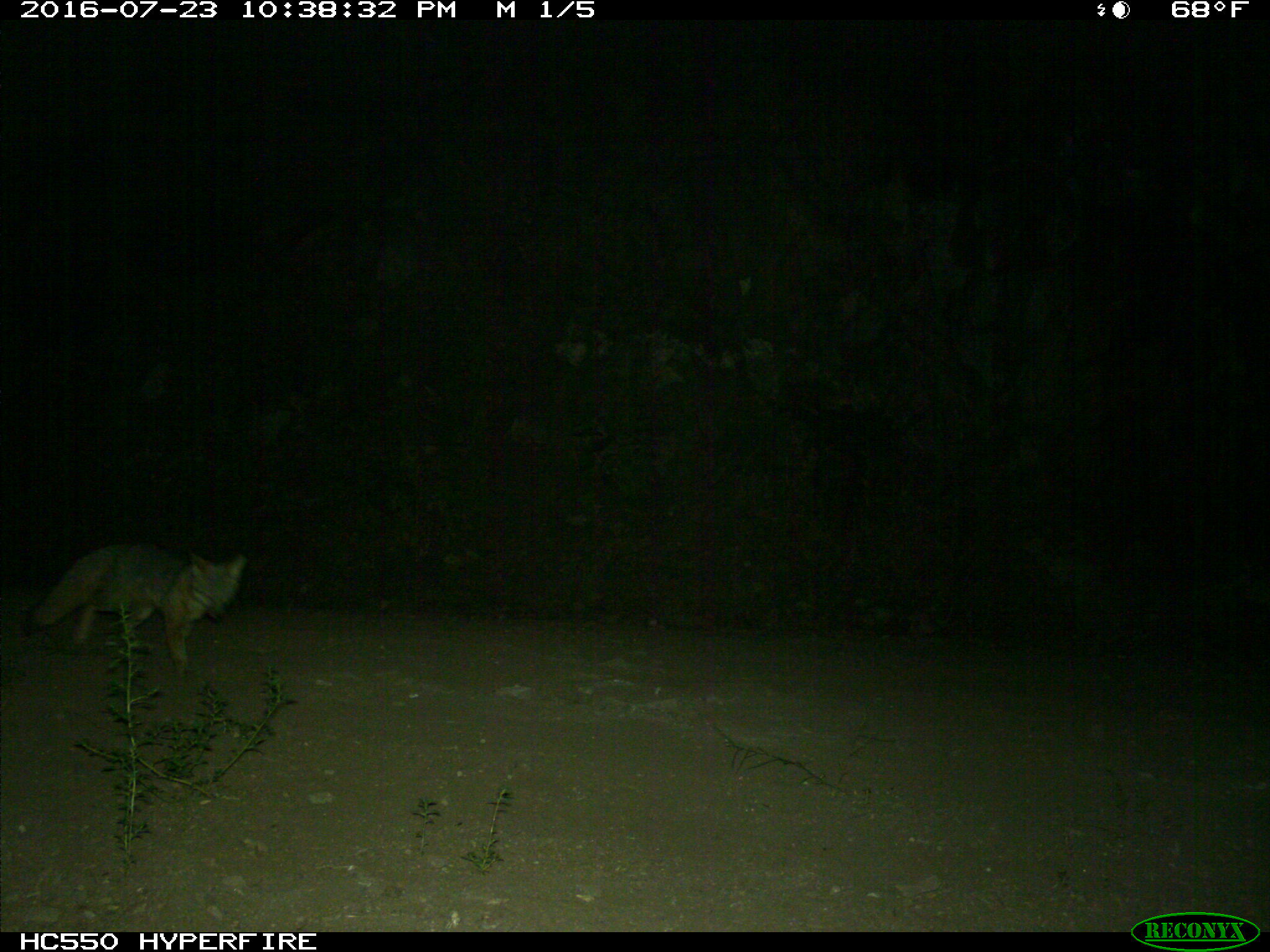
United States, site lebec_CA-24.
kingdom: Animalia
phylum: Chordata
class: Mammalia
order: Carnivora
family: Canidae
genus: Urocyon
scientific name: Urocyon cinereoargenteus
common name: gray fox